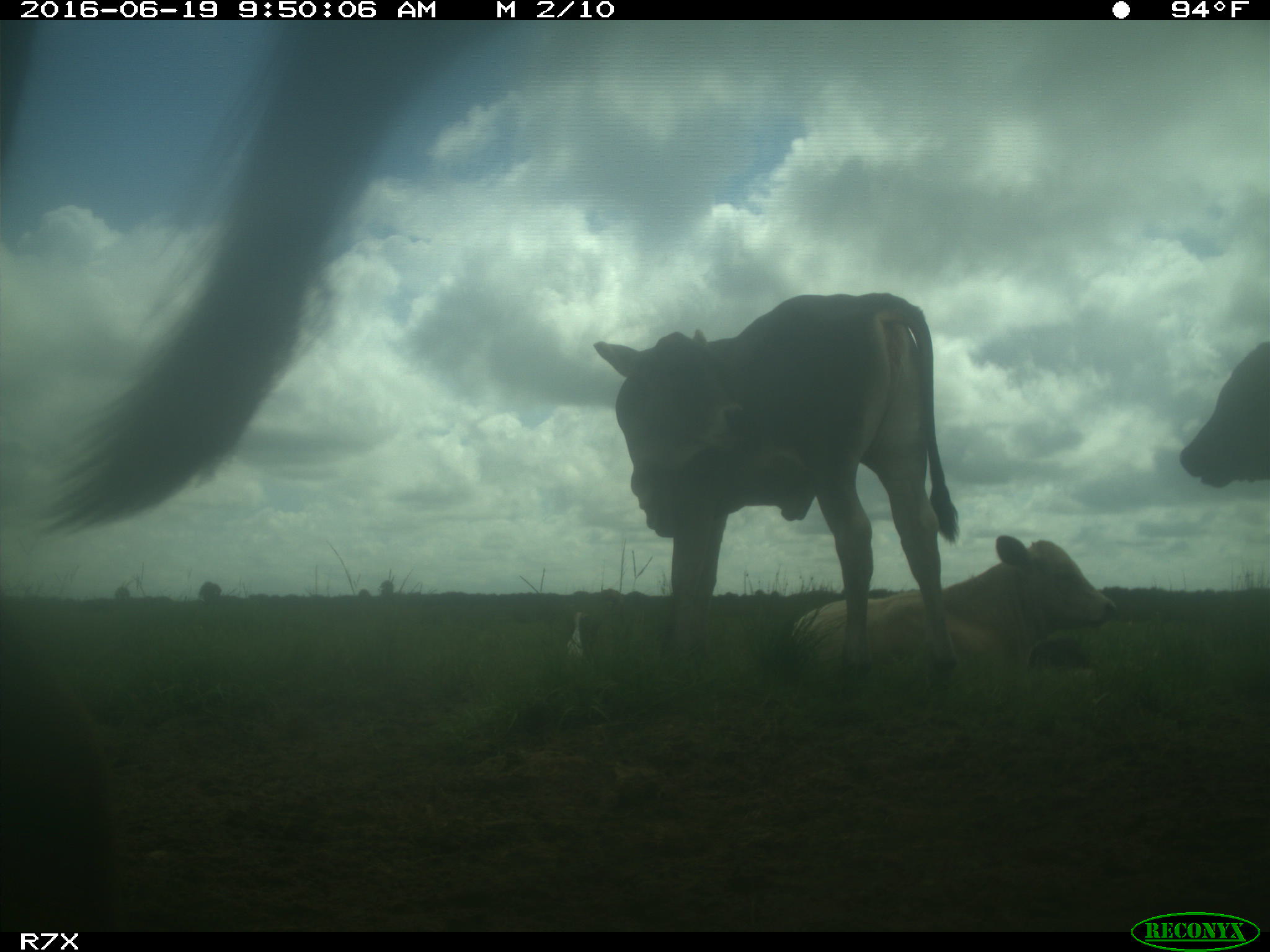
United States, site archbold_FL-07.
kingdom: Animalia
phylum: Chordata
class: Mammalia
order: Artiodactyla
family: Bovidae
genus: Bos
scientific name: Bos taurus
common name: domestic cow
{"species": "Bos taurus (domestic cow)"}